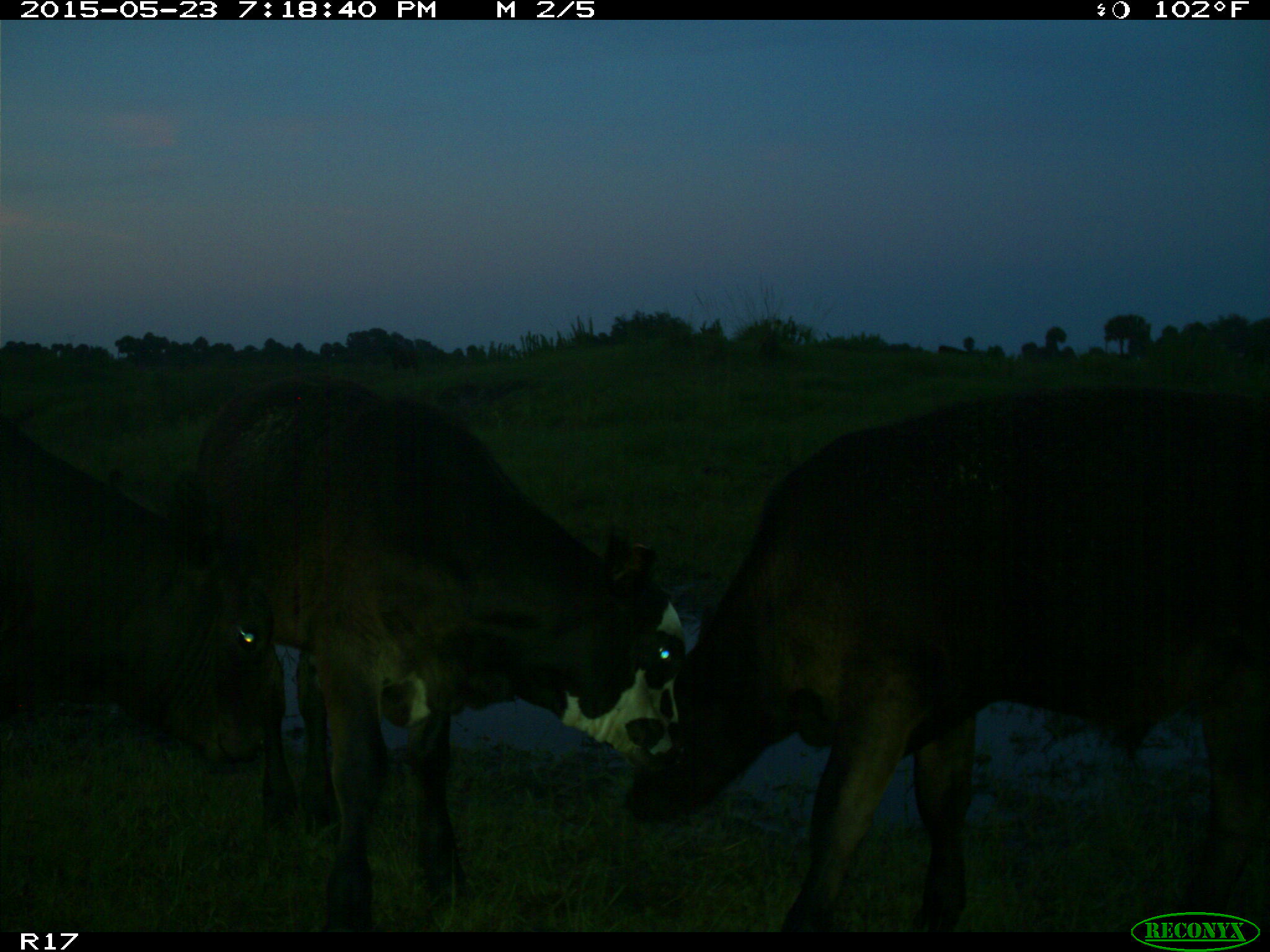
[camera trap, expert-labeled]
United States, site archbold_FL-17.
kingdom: Animalia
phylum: Chordata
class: Mammalia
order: Artiodactyla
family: Bovidae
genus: Bos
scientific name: Bos taurus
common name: domestic cow